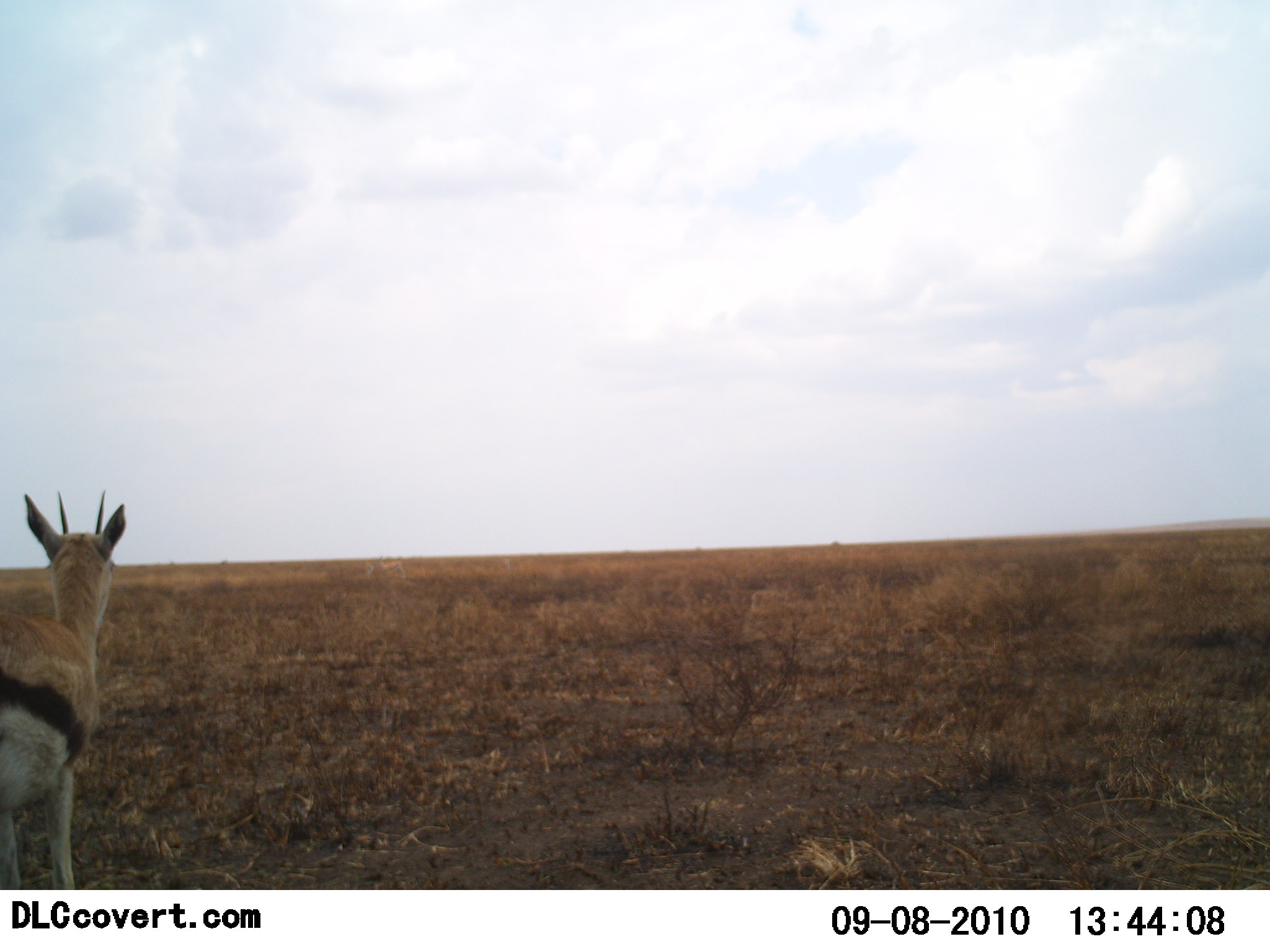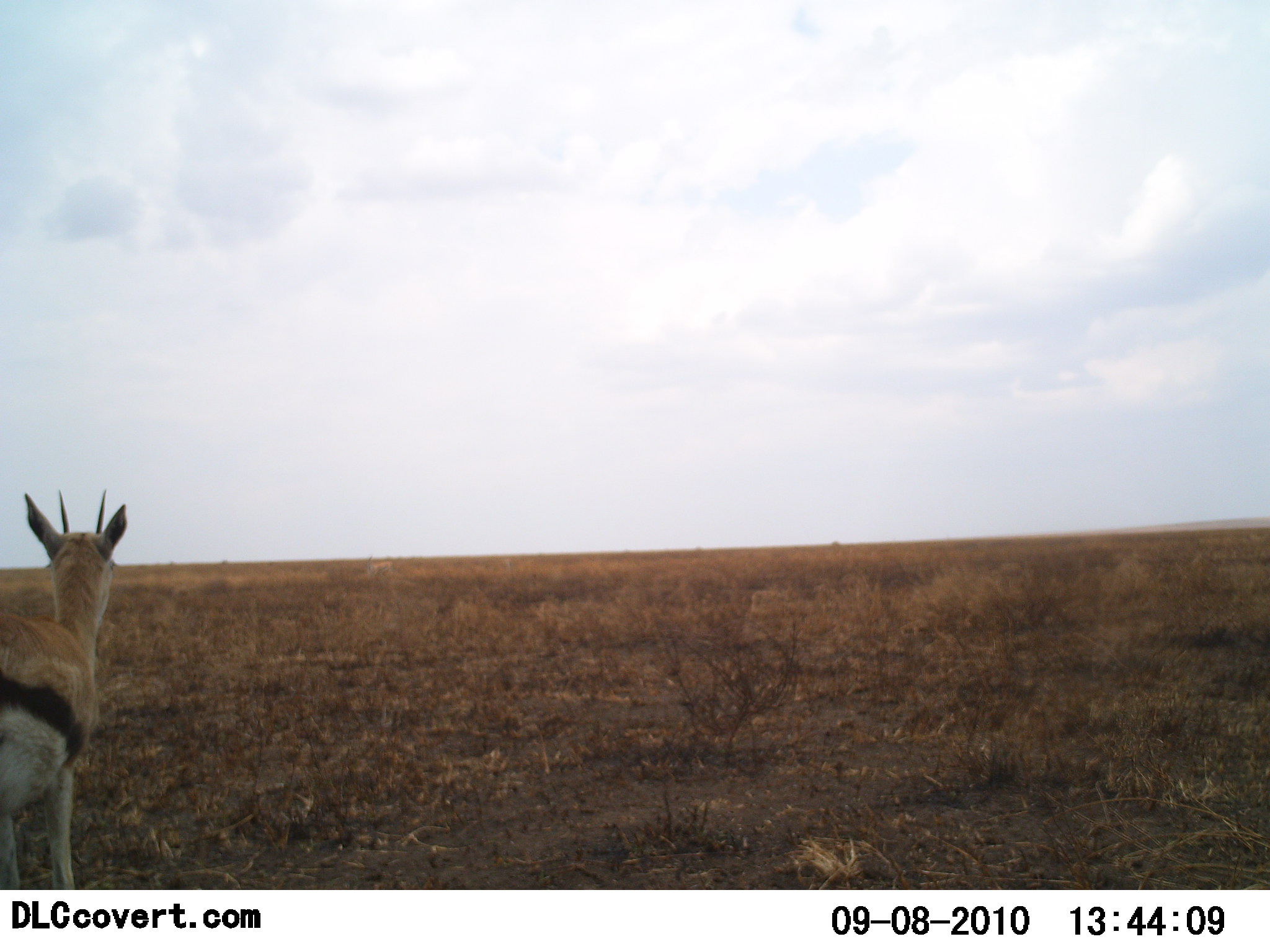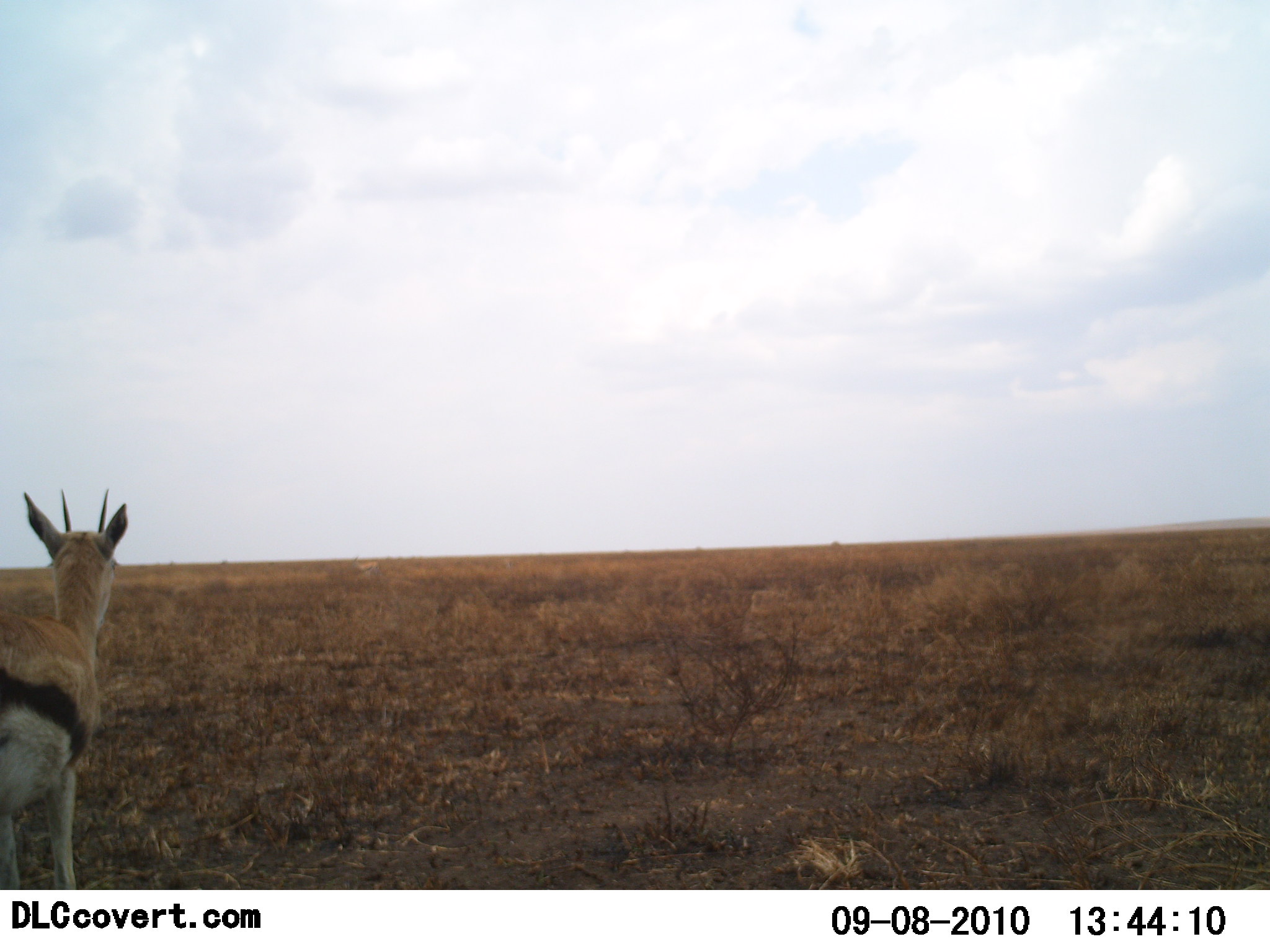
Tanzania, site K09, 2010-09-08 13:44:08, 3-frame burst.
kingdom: Animalia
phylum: Chordata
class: Mammalia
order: Artiodactyla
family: Bovidae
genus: Eudorcas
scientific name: Eudorcas thomsonii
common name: thomson's gazelle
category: gazellethomsons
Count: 1.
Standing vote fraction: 100%.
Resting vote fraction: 0%.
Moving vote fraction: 17%.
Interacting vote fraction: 0%.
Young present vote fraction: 0%.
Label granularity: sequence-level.